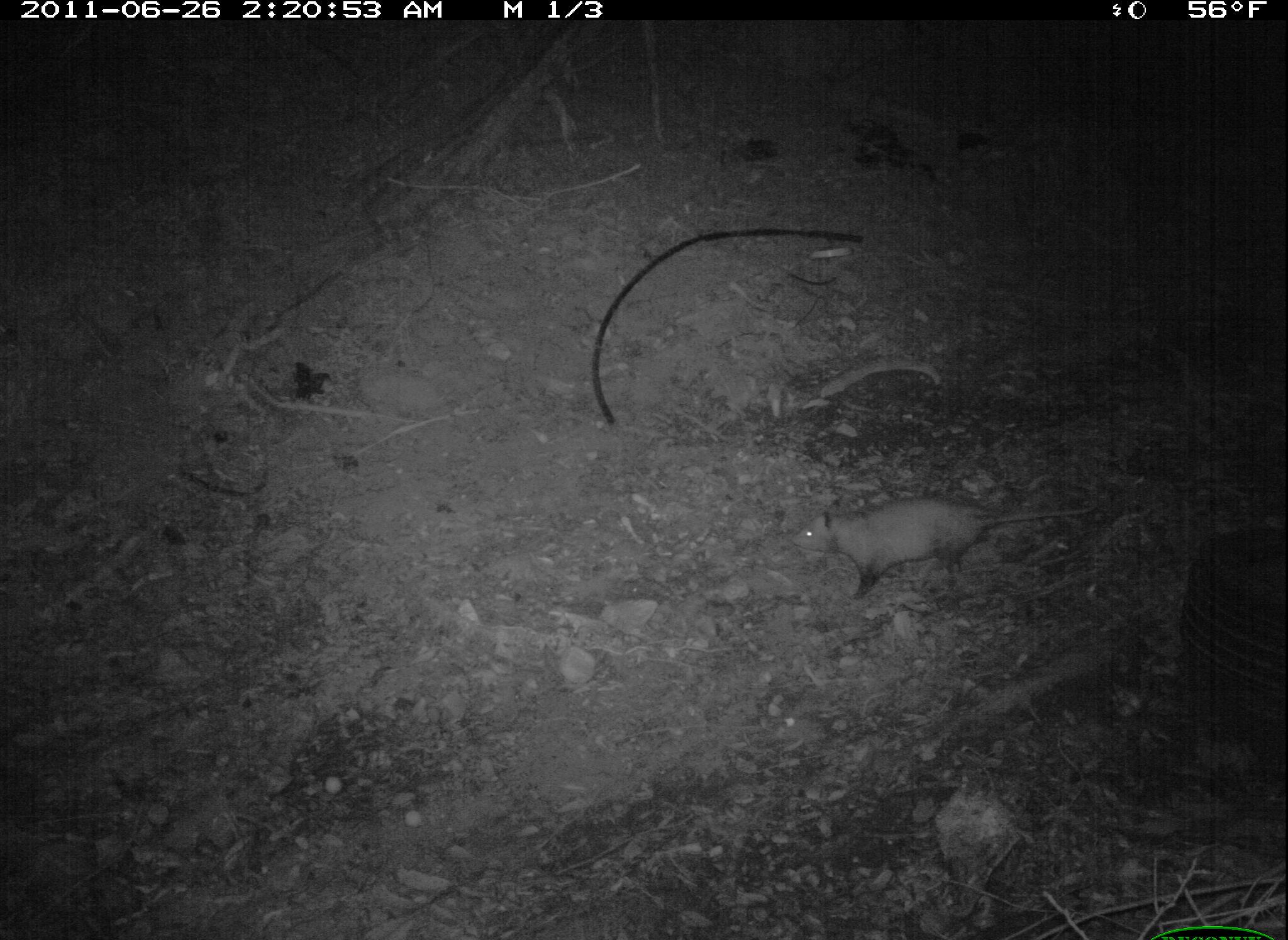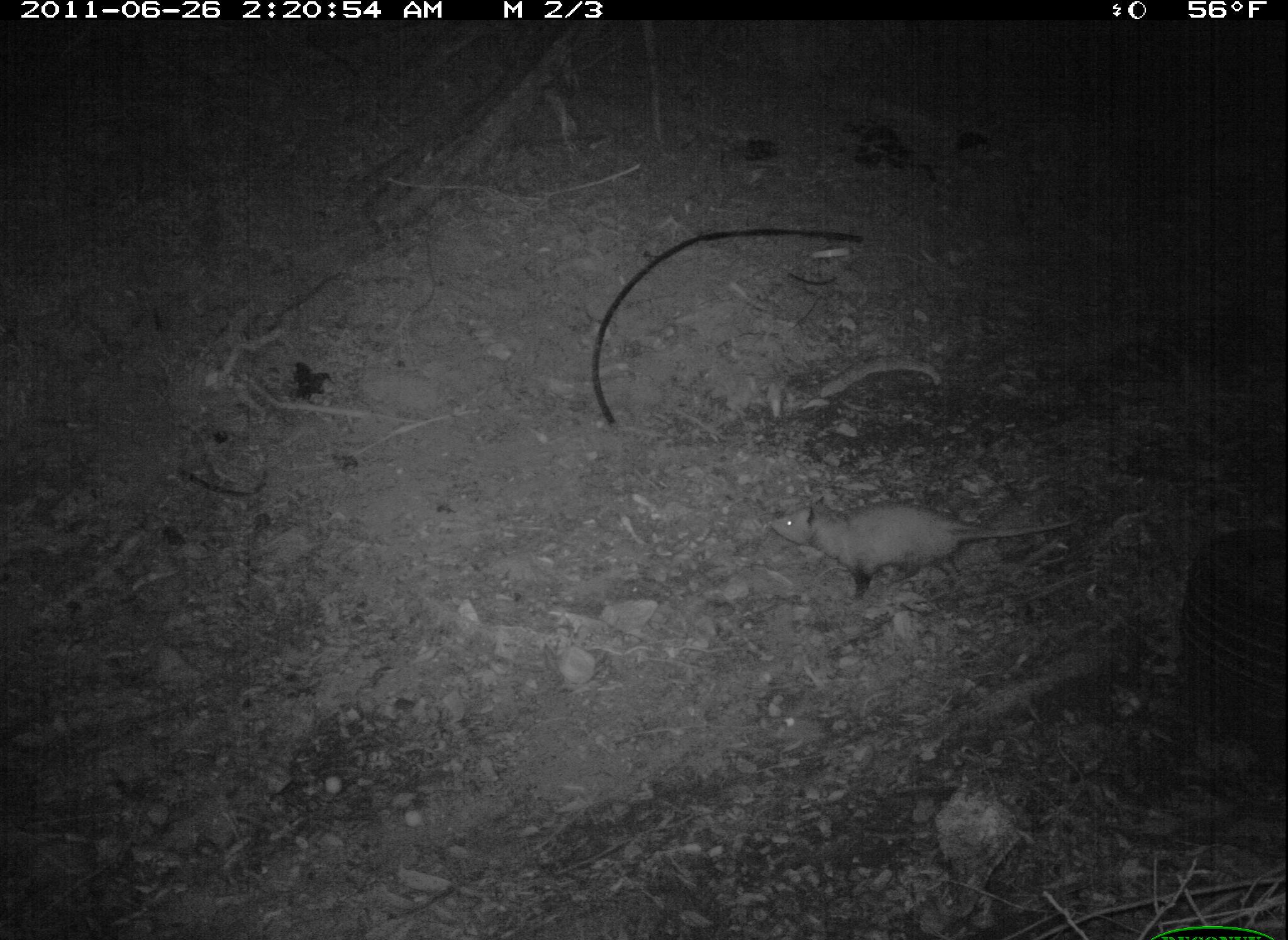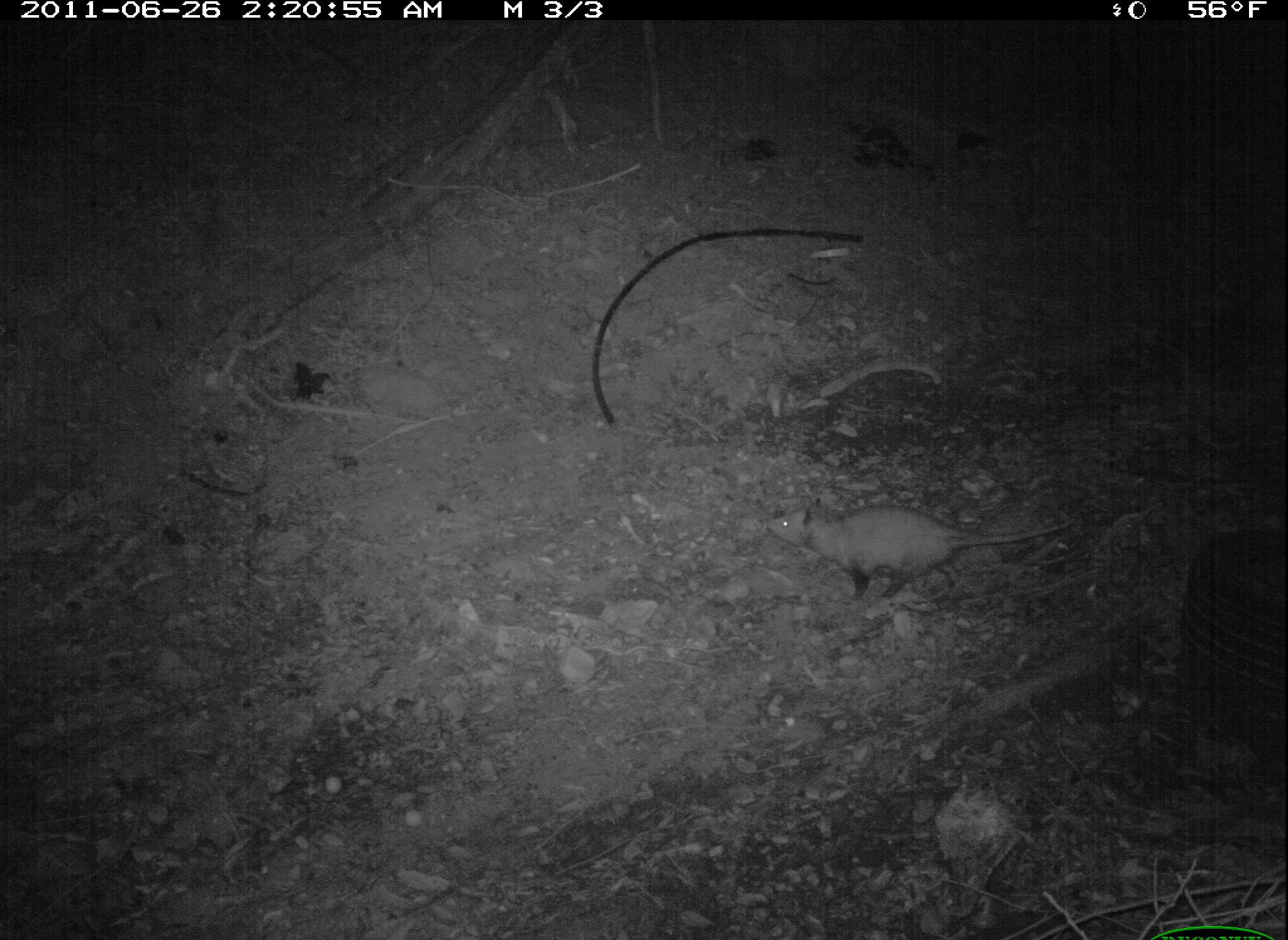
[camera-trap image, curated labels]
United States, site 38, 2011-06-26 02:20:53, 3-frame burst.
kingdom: Animalia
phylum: Chordata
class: Mammalia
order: Didelphimorphia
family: Didelphidae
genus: Didelphis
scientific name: Didelphis virginiana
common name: virginia opossum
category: opossum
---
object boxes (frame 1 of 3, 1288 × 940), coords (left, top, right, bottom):
opossum: (760, 470, 1138, 628)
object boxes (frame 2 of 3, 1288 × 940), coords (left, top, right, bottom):
opossum: (763, 494, 1087, 609)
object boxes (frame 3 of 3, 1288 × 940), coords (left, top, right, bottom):
opossum: (749, 477, 1127, 606)